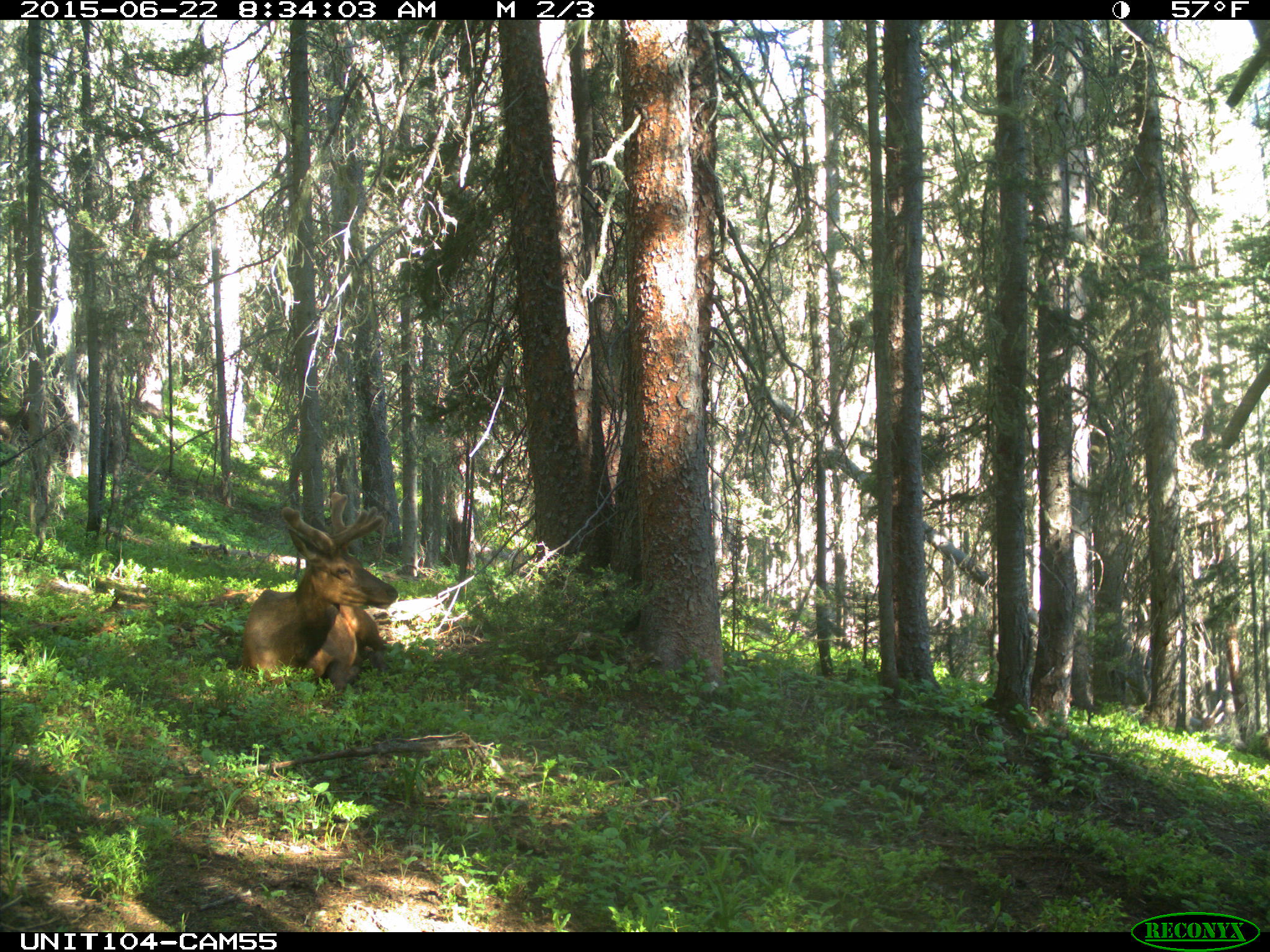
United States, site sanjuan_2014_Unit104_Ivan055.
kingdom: Animalia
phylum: Chordata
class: Mammalia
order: Artiodactyla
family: Cervidae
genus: Cervus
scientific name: Cervus elaphus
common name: red deer